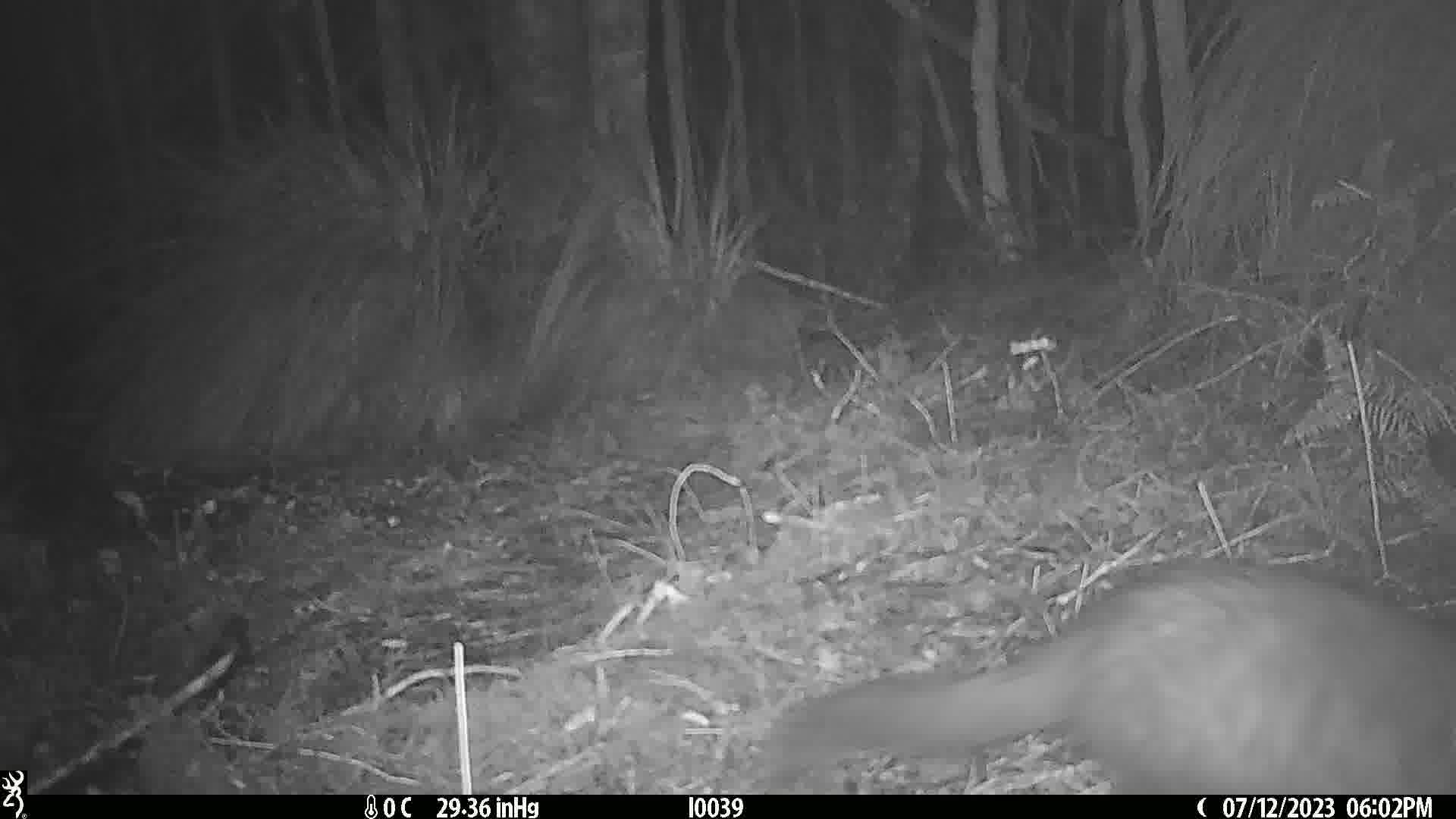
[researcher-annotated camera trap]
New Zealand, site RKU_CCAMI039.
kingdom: Animalia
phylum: Chordata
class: Mammalia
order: Diprotodontia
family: Phalangeridae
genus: Trichosurus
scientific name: Trichosurus vulpecula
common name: common brushtail possum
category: possum